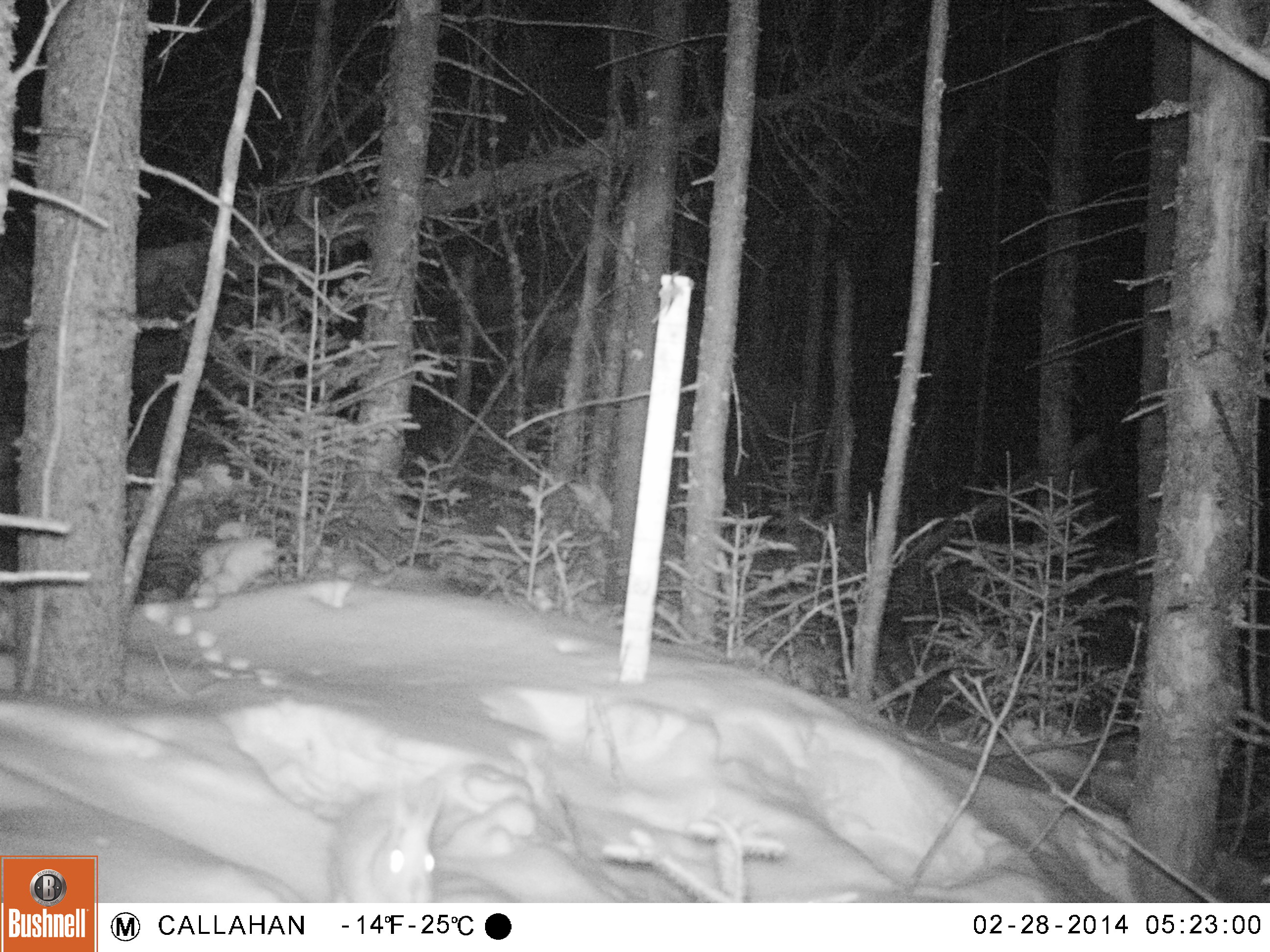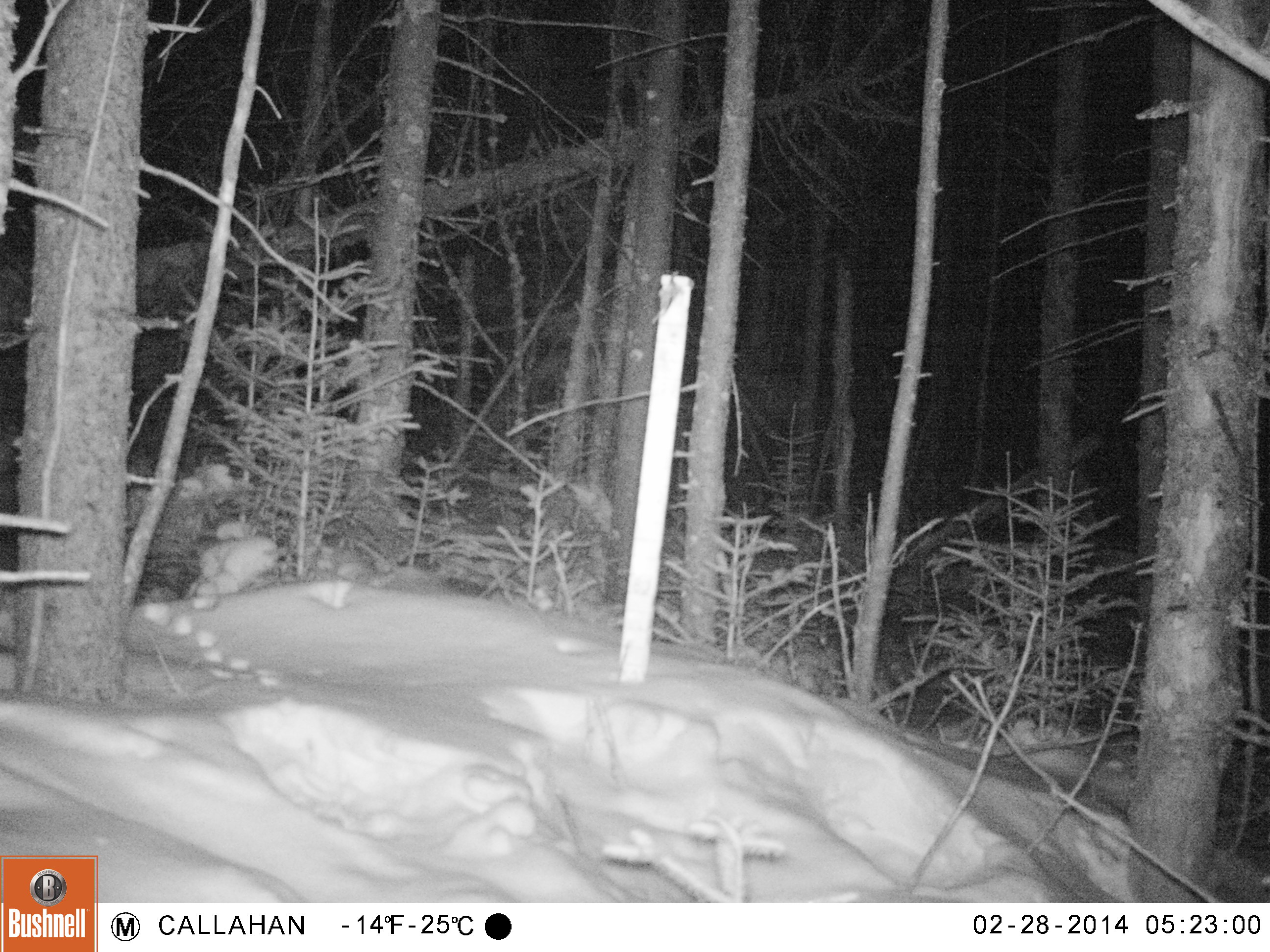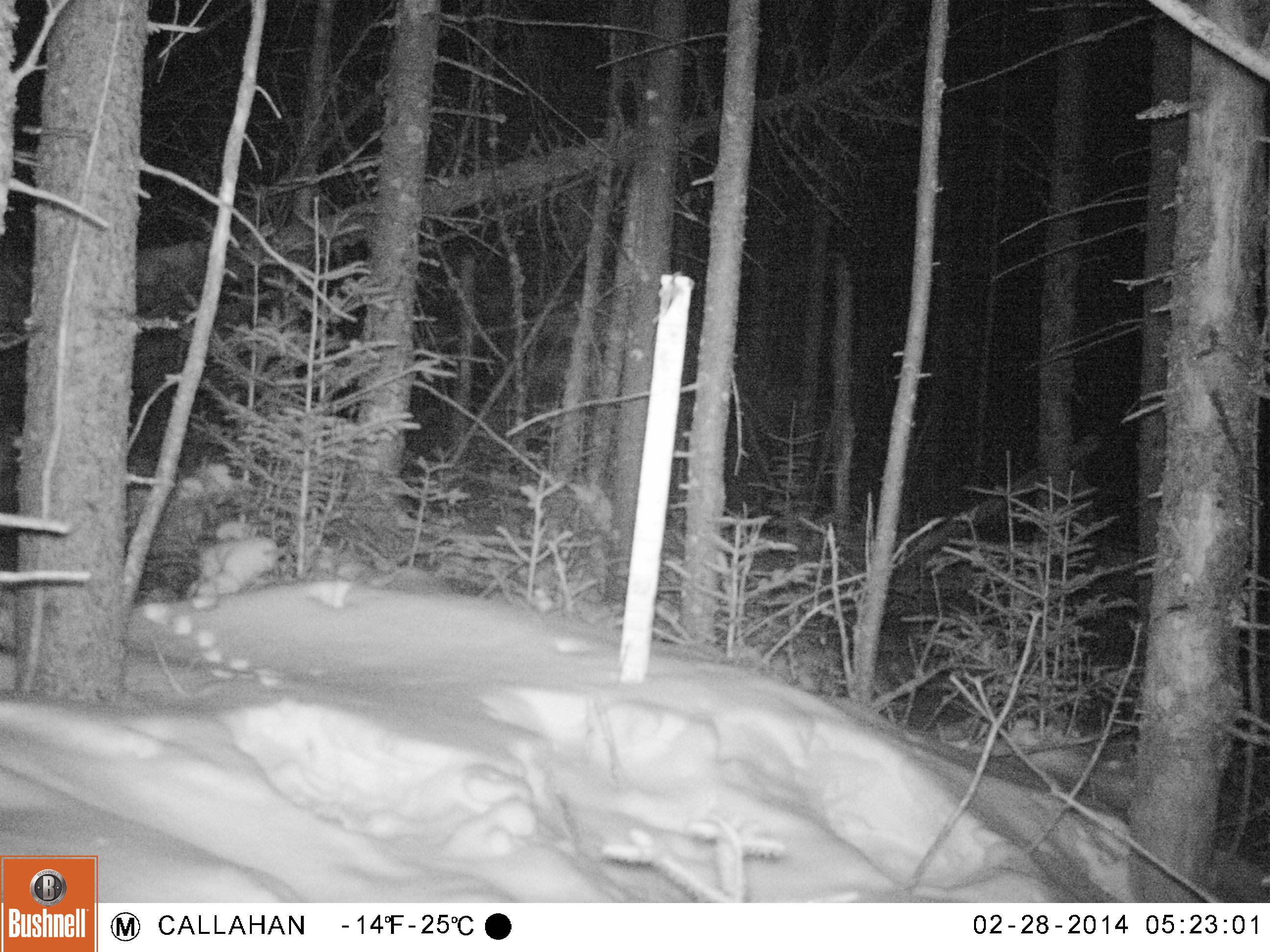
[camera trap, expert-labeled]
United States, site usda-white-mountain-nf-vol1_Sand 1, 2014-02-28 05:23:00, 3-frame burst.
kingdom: Animalia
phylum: Chordata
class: Mammalia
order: Lagomorpha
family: Leporidae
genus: Lepus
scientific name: Lepus americanus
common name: snowshoe hare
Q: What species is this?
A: Snowshoe hare (Lepus americanus).